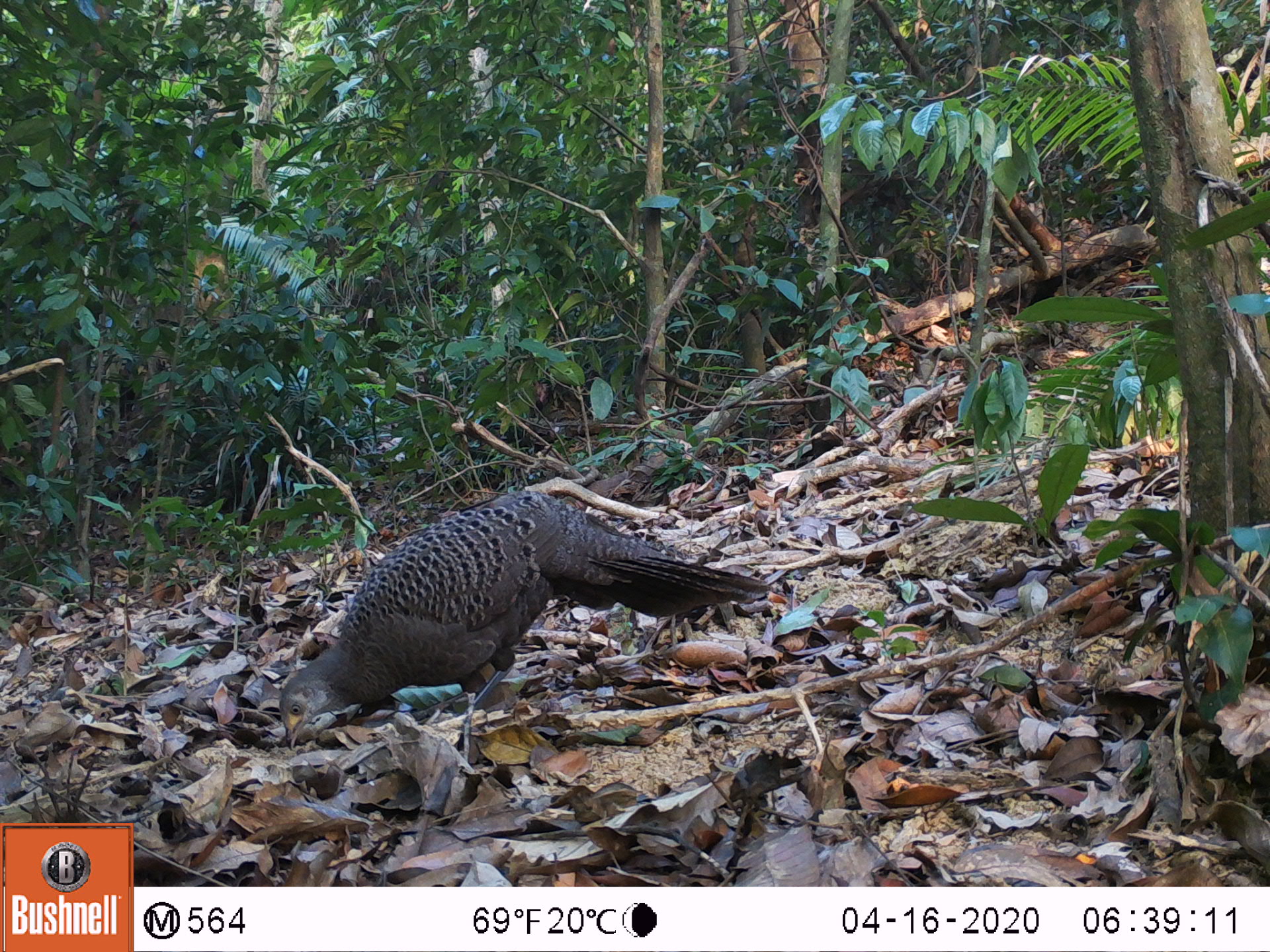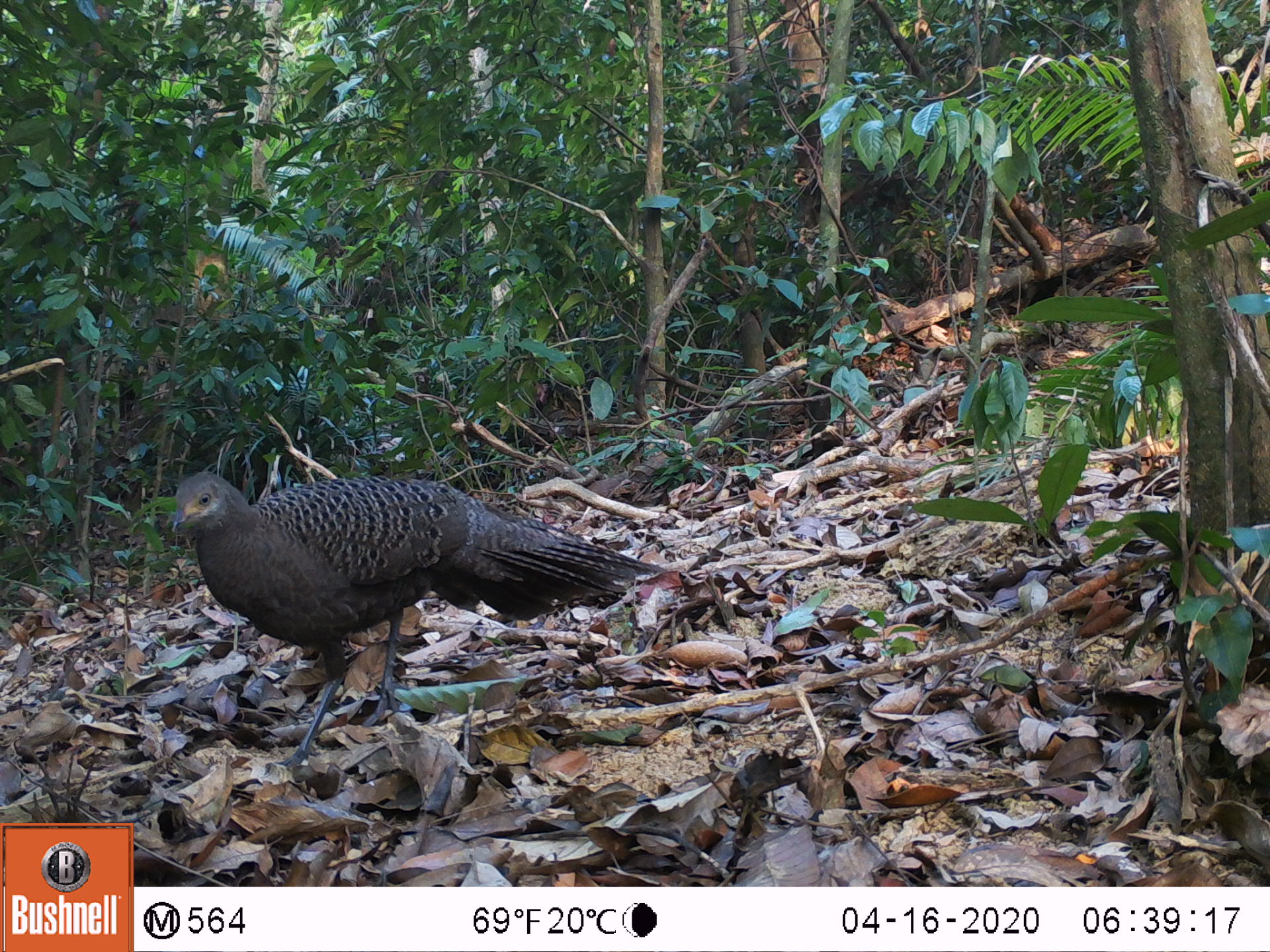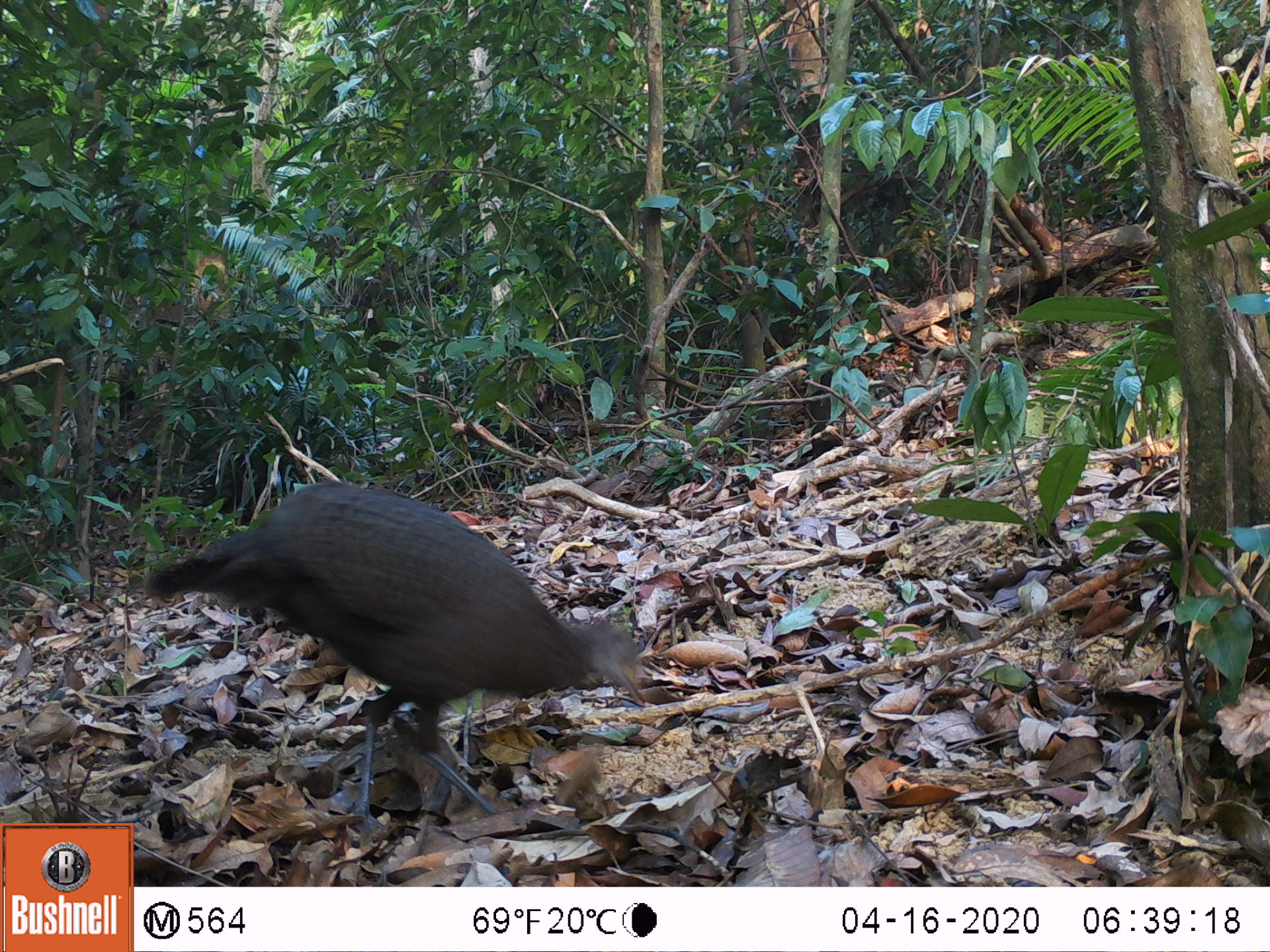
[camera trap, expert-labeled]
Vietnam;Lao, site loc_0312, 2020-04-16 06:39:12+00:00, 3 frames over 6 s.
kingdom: Animalia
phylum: Chordata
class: Aves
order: Galliformes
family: Phasianidae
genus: Polyplectron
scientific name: Polyplectron bicalcaratum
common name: gray peacock-pheasant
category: grey peacock pheasant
Grey peacock pheasant (gray peacock-pheasant) (Polyplectron bicalcaratum). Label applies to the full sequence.